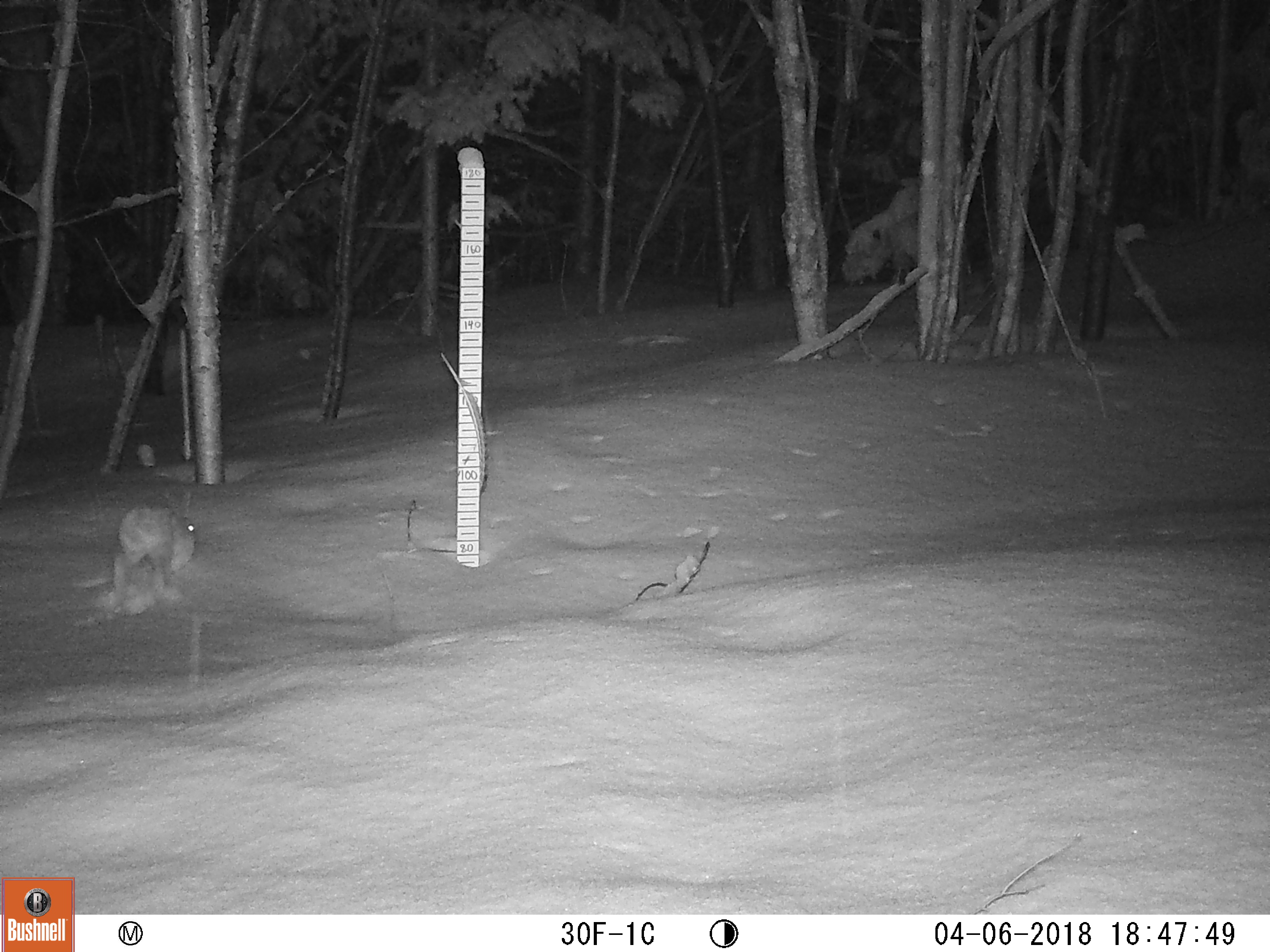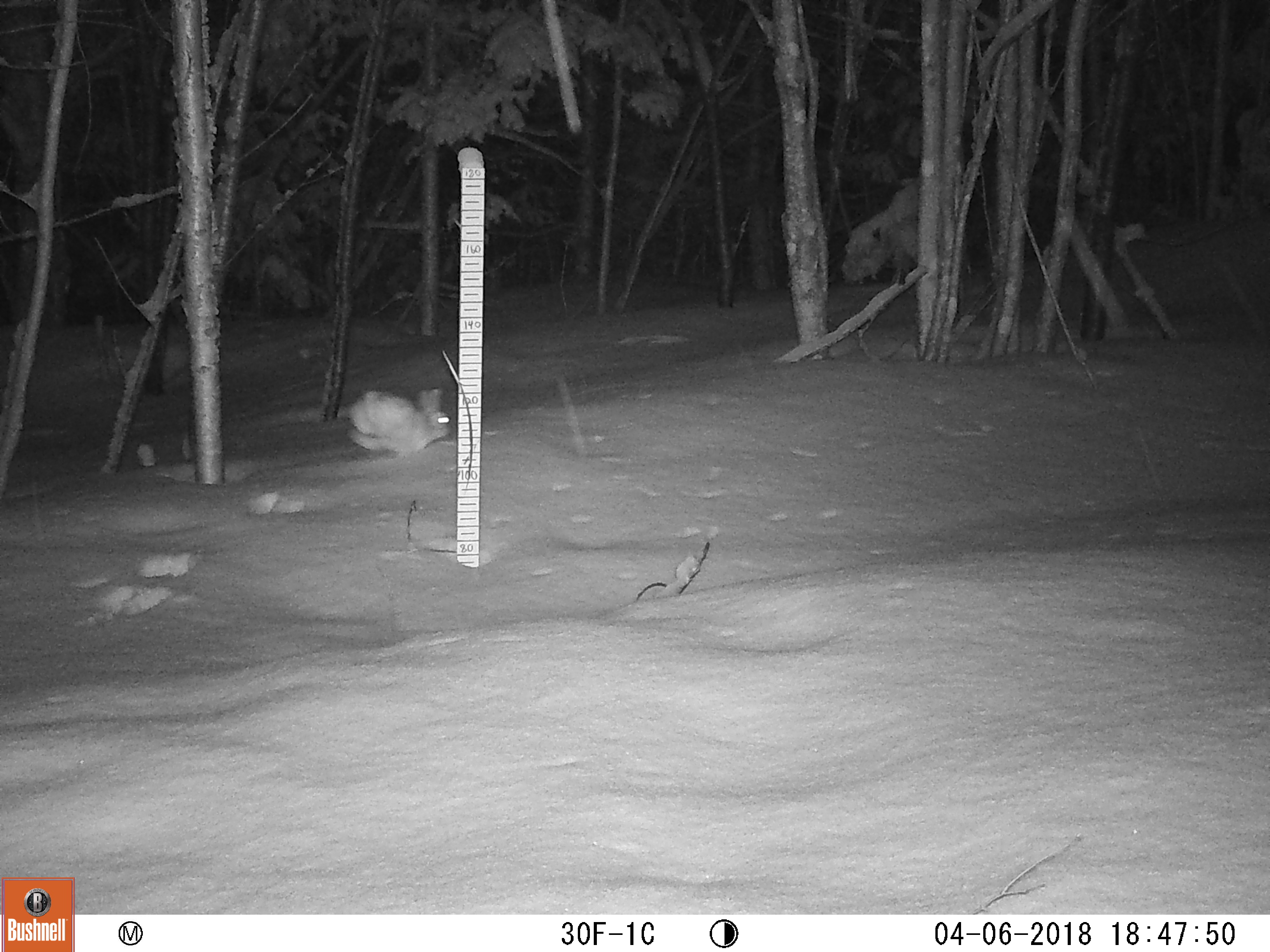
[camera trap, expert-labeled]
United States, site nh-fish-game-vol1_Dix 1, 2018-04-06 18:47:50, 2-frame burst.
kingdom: Animalia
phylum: Chordata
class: Mammalia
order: Lagomorpha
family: Leporidae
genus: Lepus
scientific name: Lepus americanus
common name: snowshoe hare